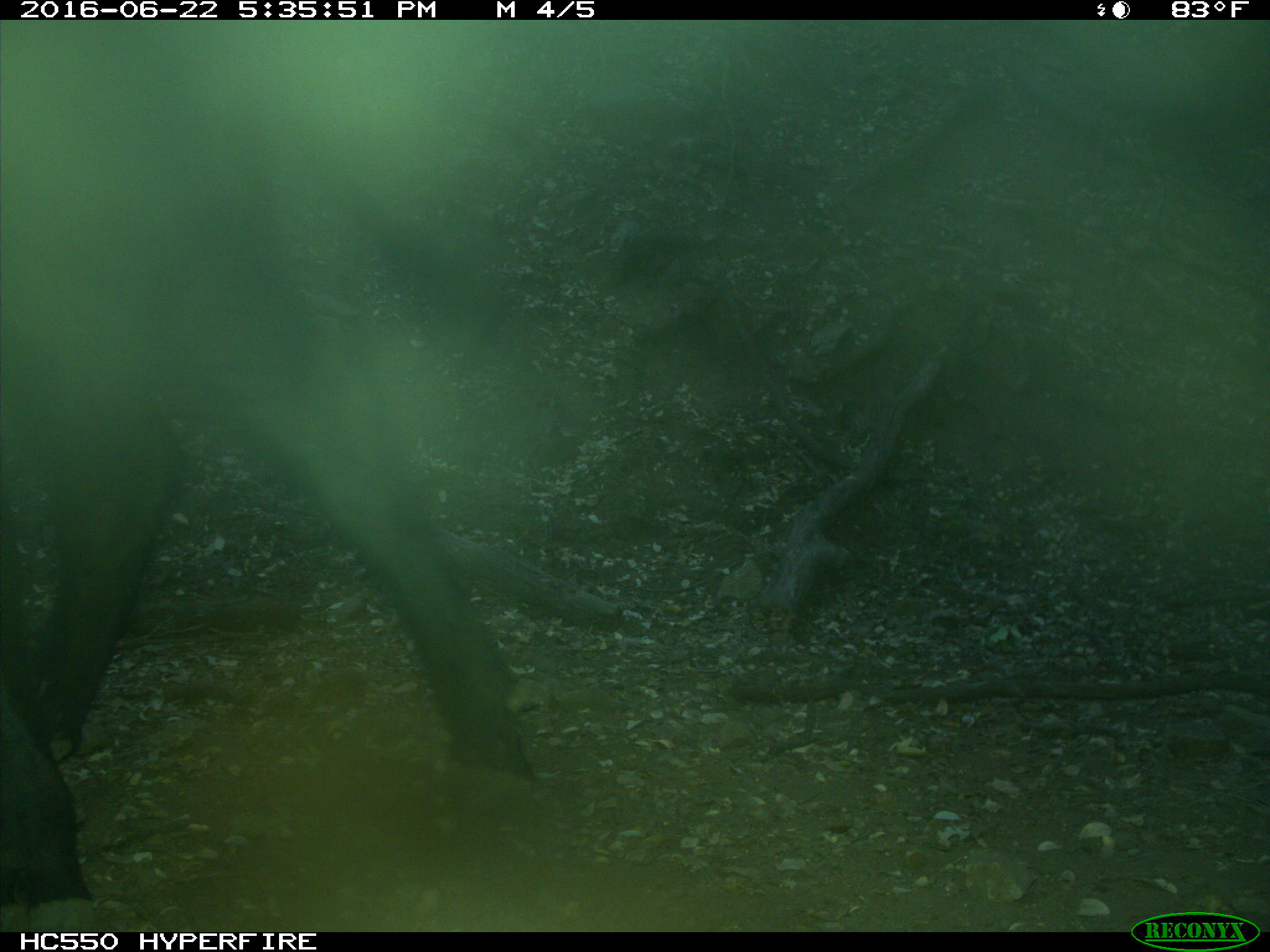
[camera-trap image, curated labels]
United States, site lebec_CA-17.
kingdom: Animalia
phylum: Chordata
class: Mammalia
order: Artiodactyla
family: Bovidae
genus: Bos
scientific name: Bos taurus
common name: domestic cow